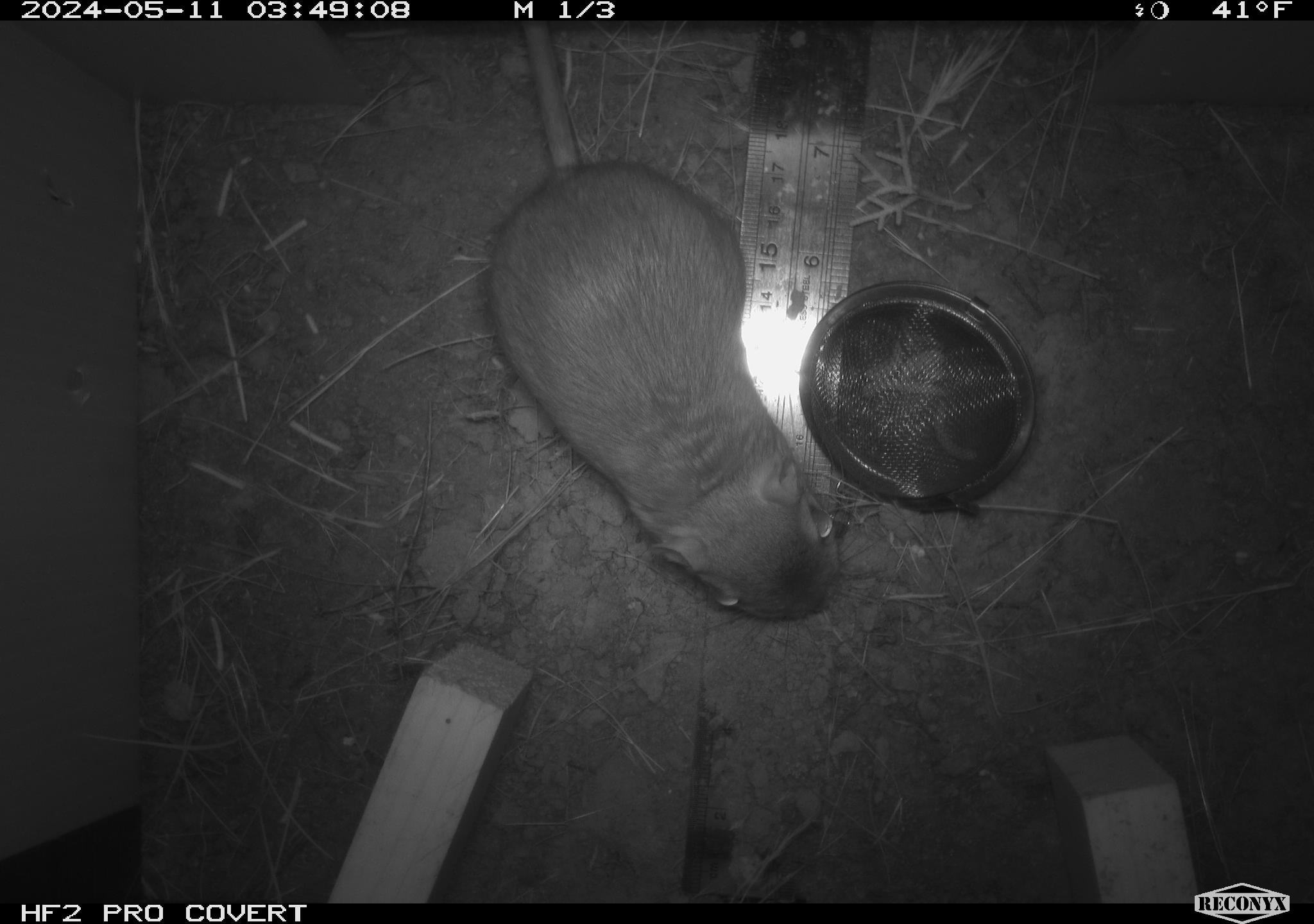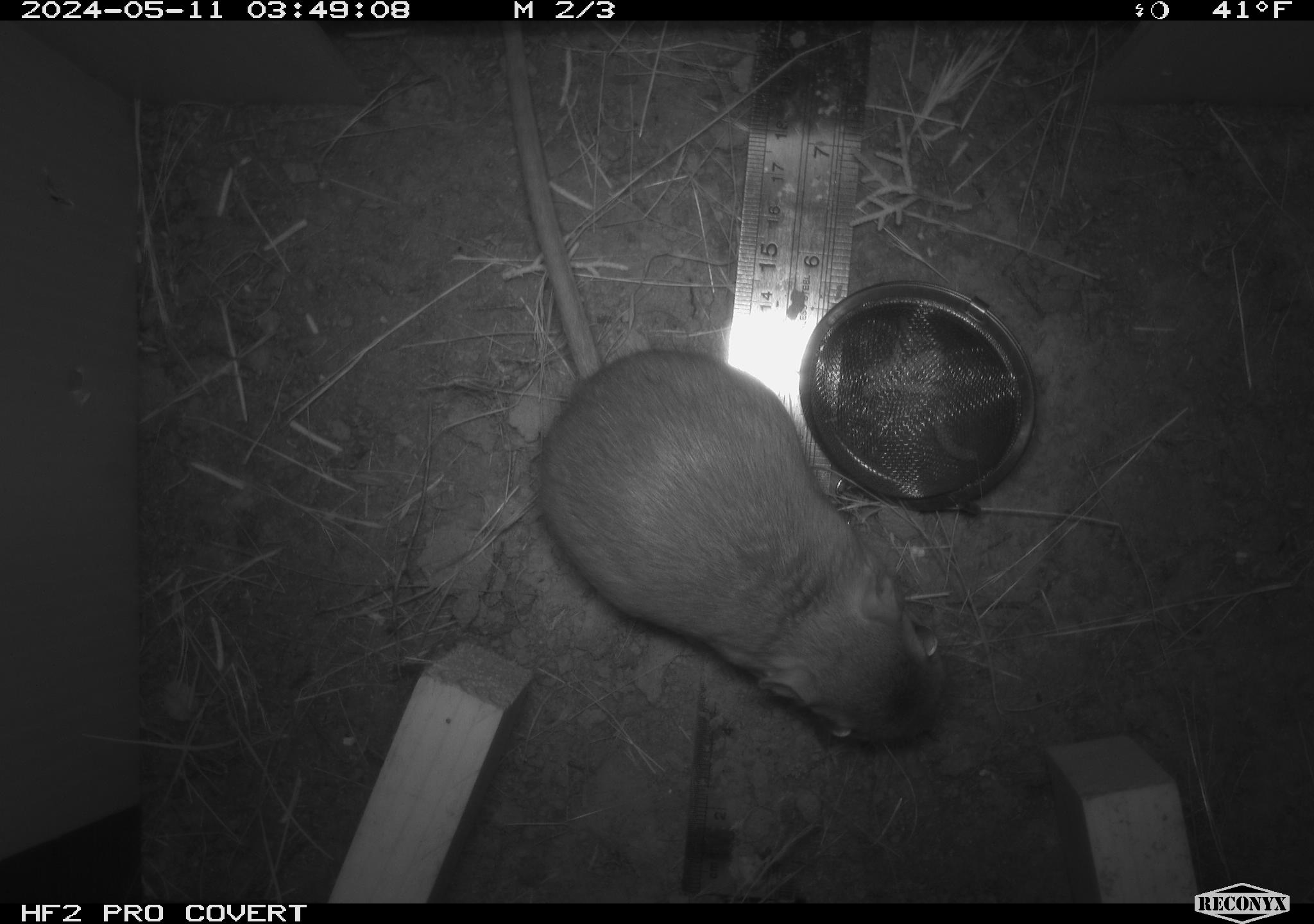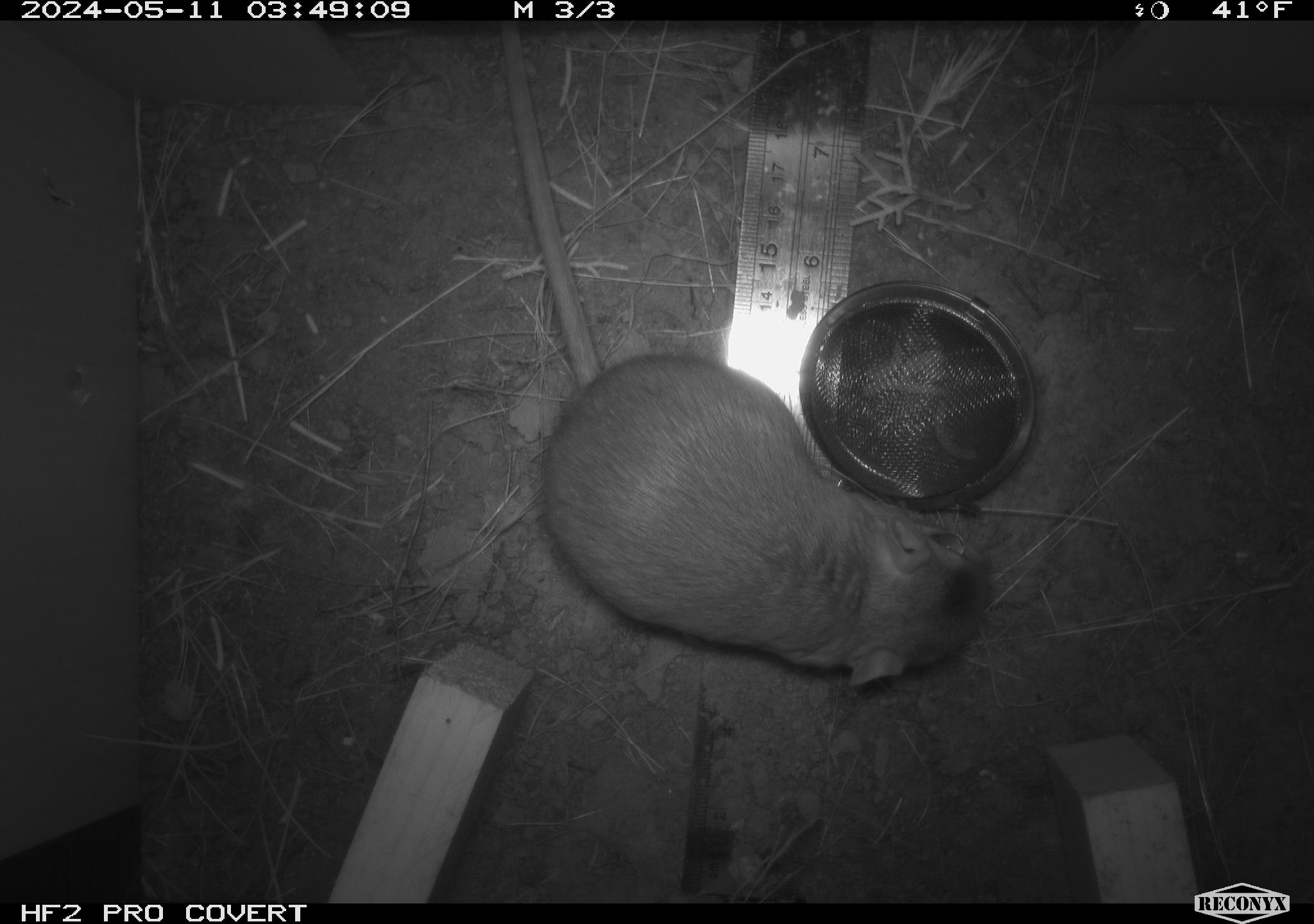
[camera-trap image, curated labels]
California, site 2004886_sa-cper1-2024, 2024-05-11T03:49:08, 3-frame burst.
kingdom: Animalia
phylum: Chordata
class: Mammalia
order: Rodentia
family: Heteromyidae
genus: Dipodomys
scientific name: Dipodomys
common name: kangaroo rats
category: dipodomys species